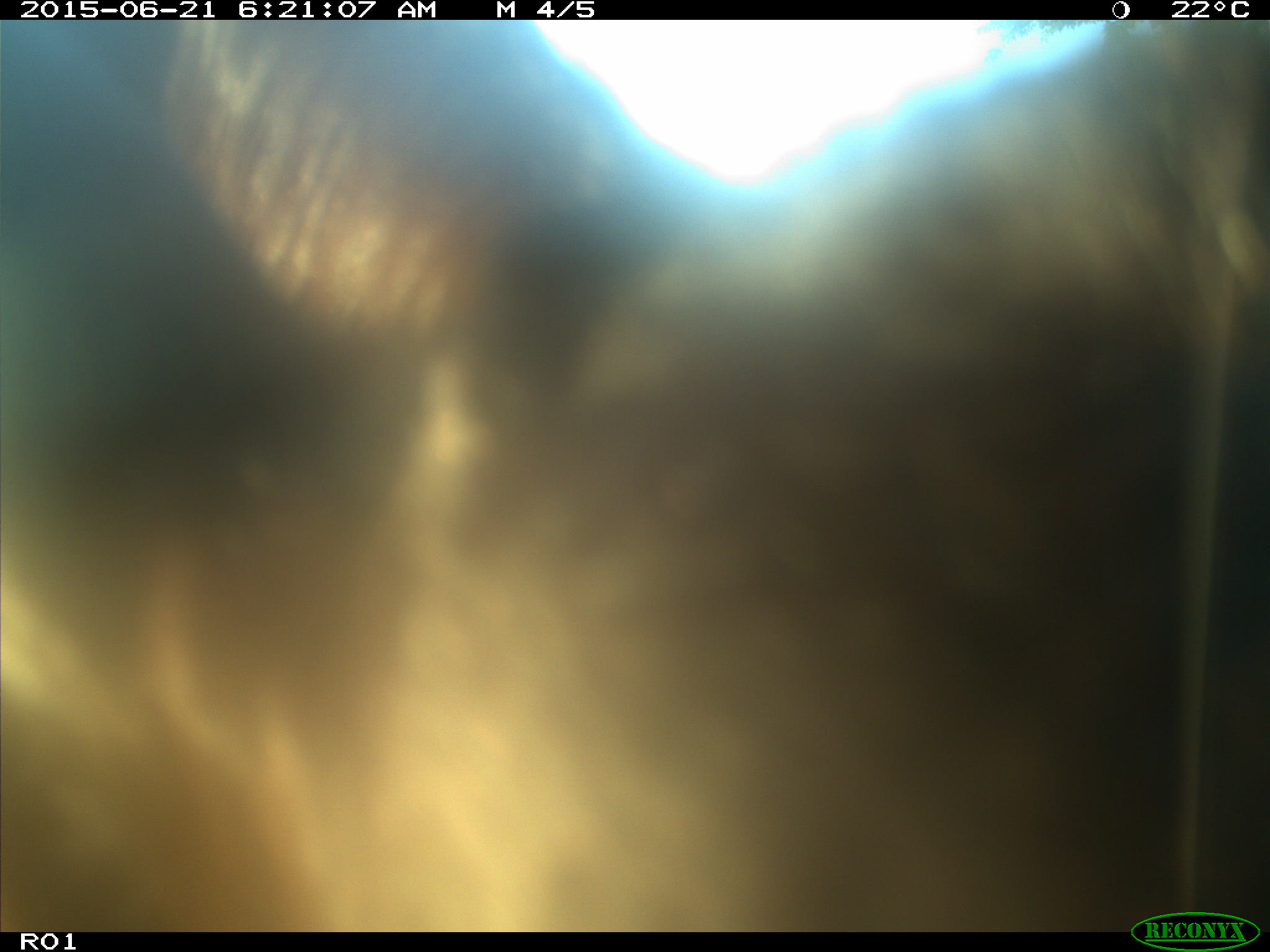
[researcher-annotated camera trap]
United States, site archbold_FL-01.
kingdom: Animalia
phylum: Chordata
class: Mammalia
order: Artiodactyla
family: Bovidae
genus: Bos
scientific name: Bos taurus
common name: domestic cow